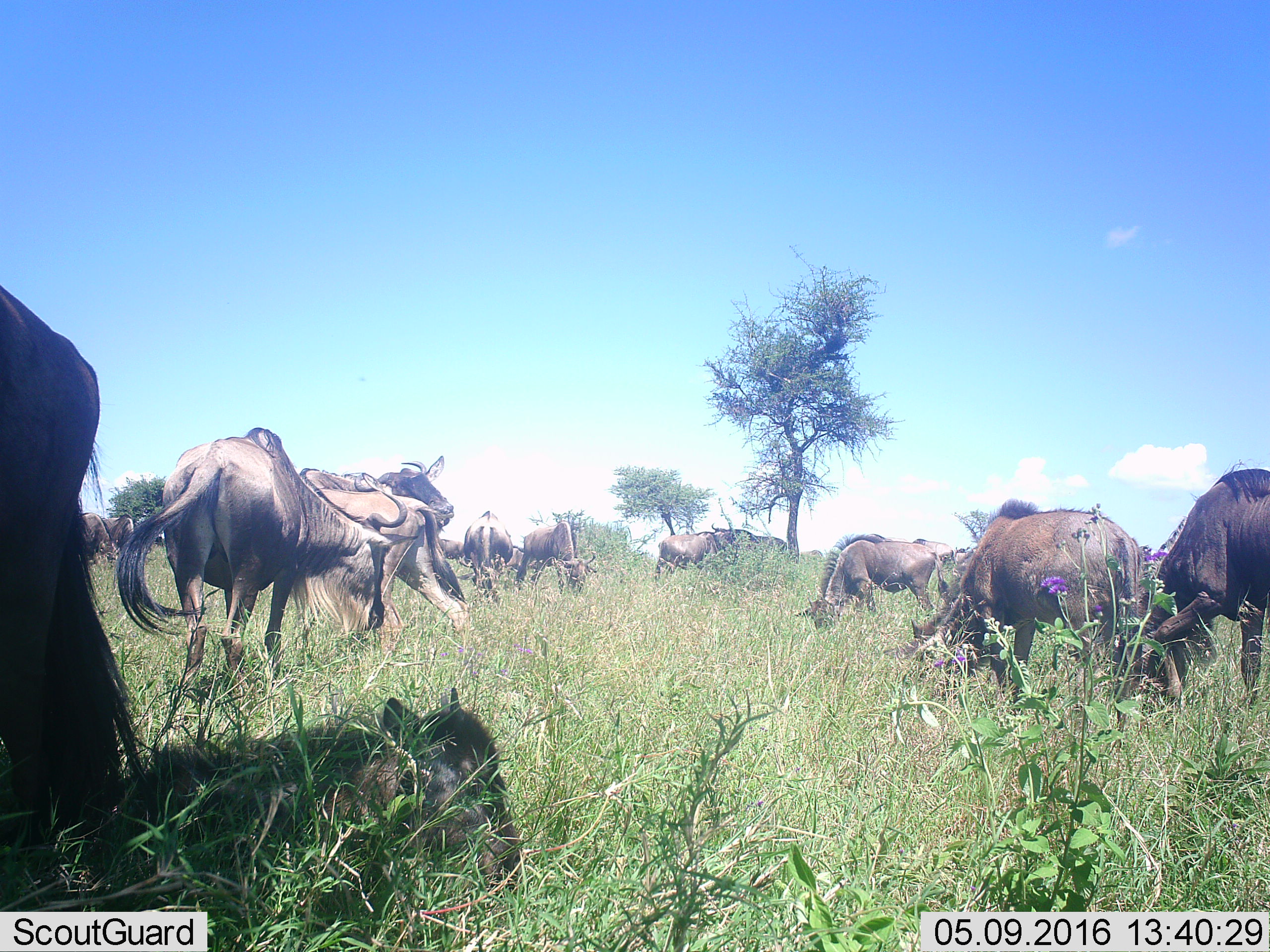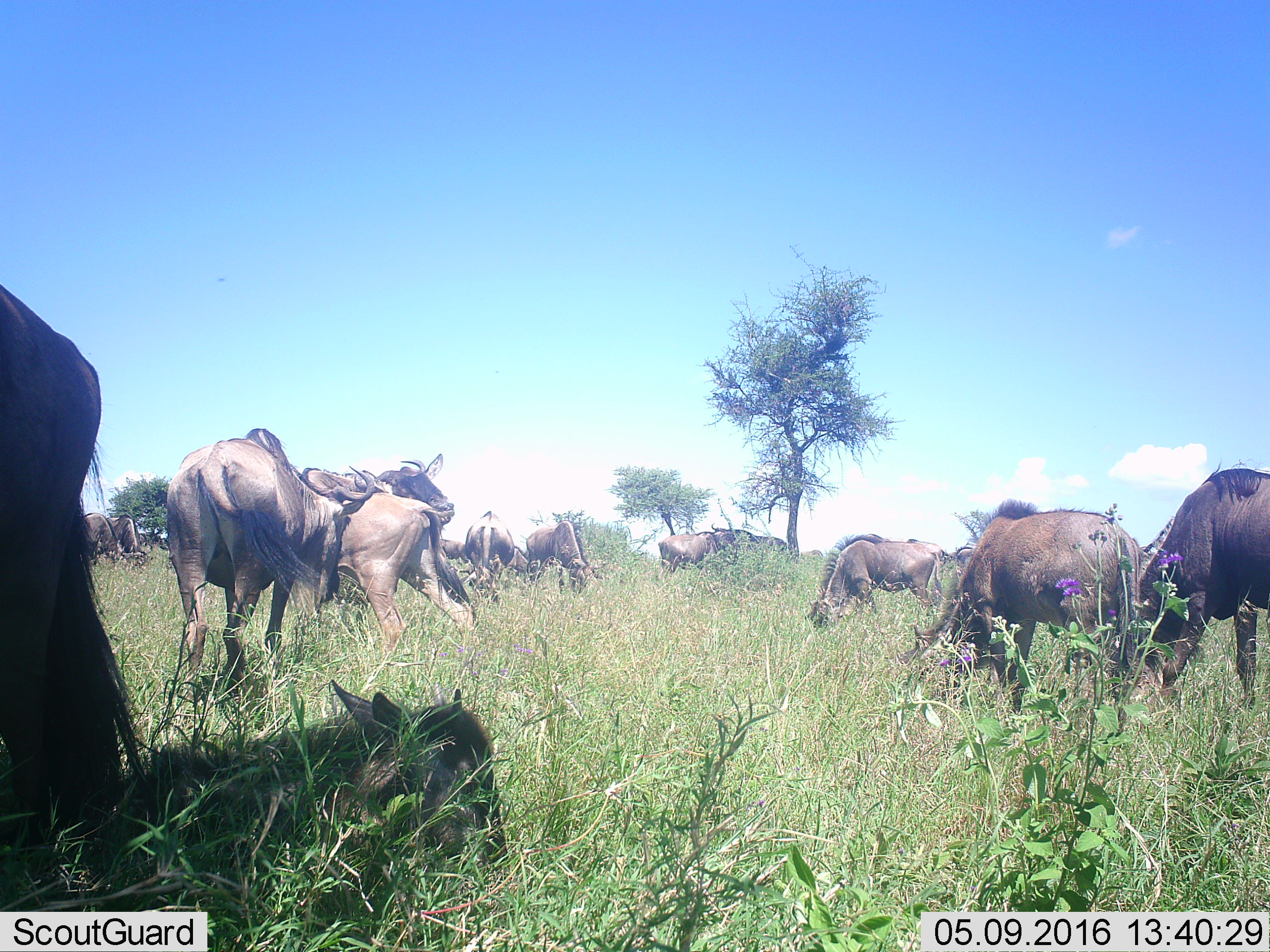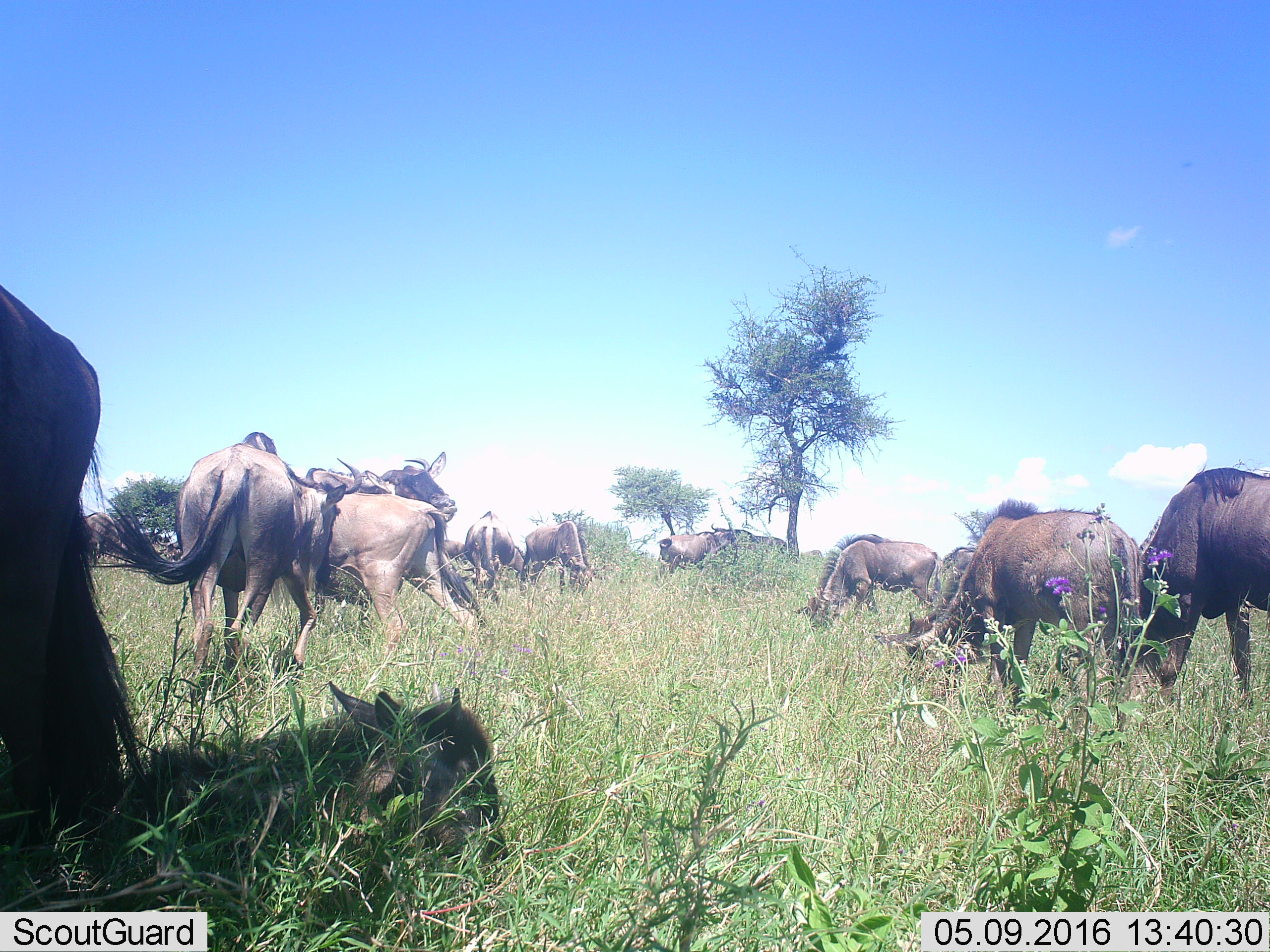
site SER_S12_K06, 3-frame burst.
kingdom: Animalia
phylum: Chordata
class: Mammalia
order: Artiodactyla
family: Bovidae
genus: Connochaetes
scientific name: Connochaetes taurinus taurinus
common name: blue wildebeest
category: wildebeestblue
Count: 11-50.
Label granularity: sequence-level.